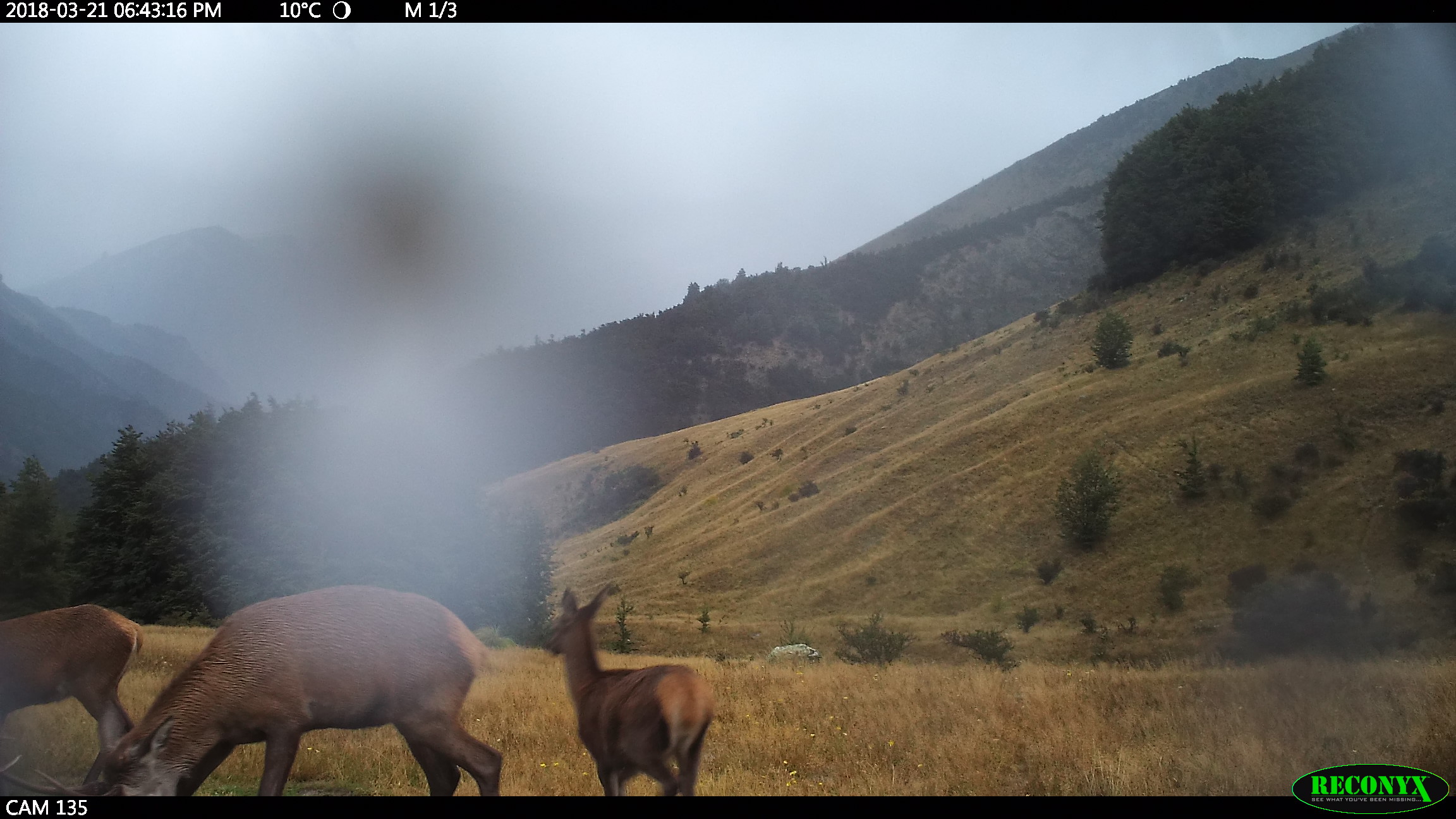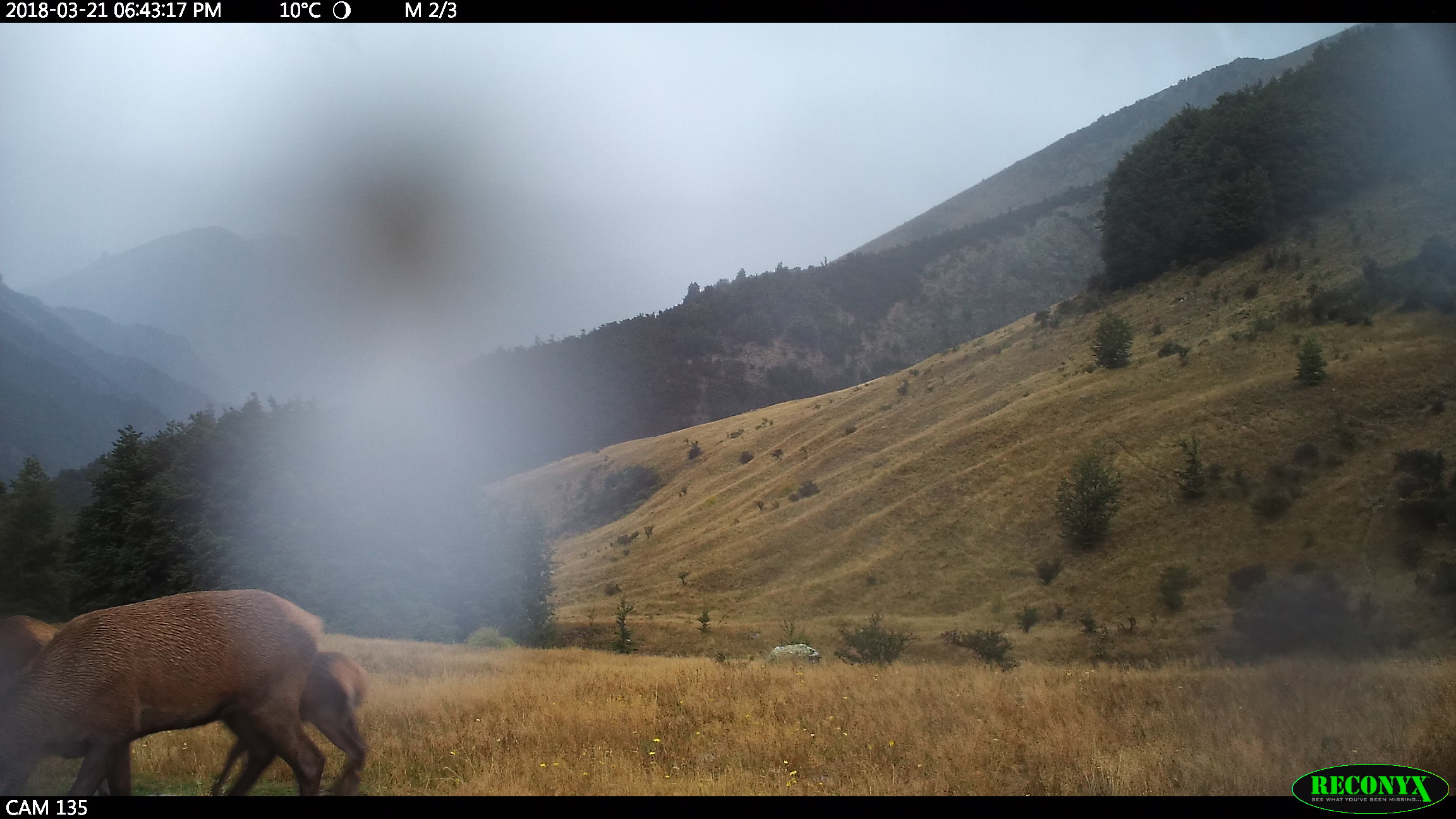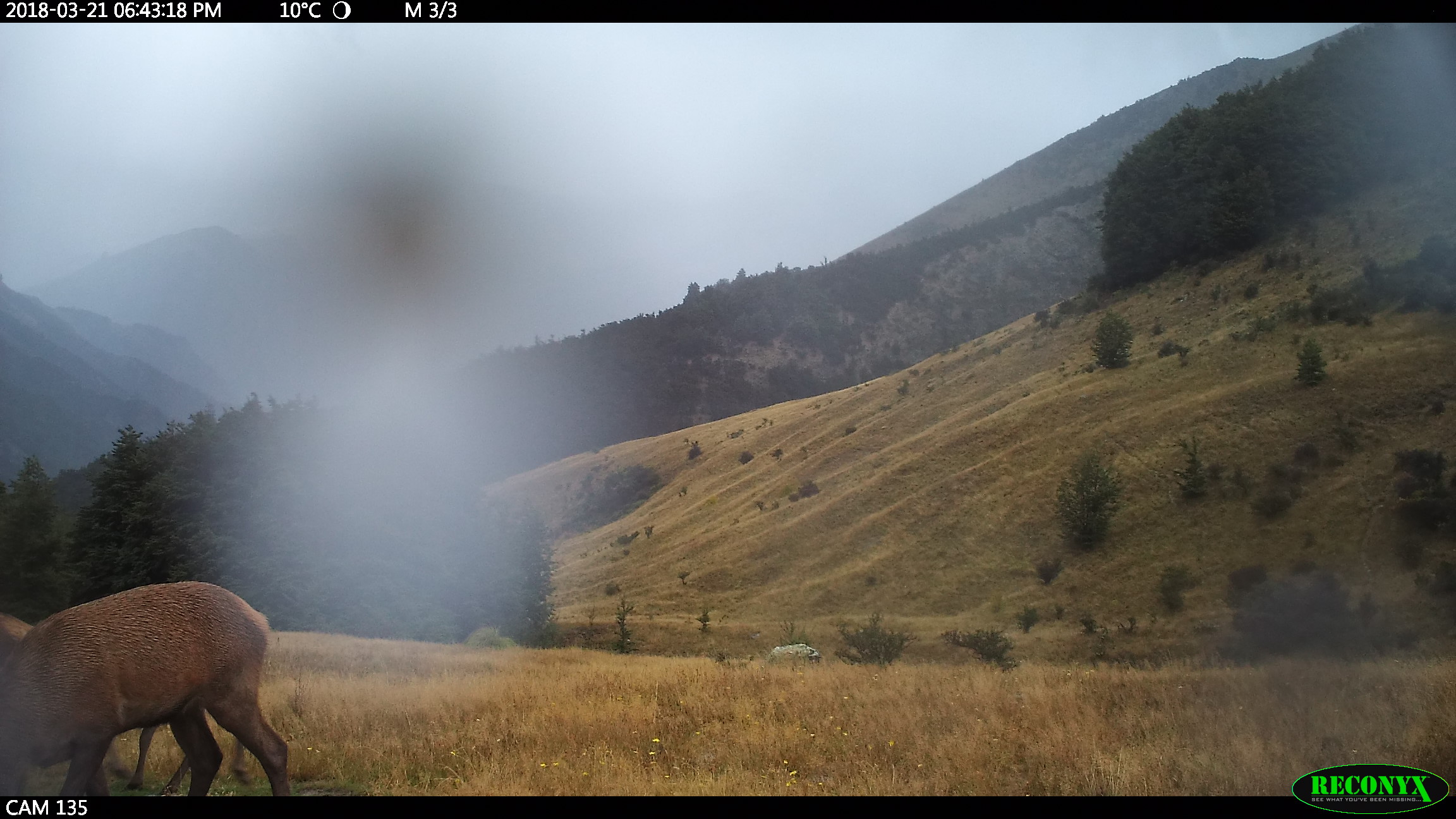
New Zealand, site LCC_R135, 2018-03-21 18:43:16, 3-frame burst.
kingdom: Animalia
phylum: Chordata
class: Mammalia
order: Artiodactyla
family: Cervidae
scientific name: Cervidae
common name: deer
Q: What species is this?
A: Deer (Cervidae).